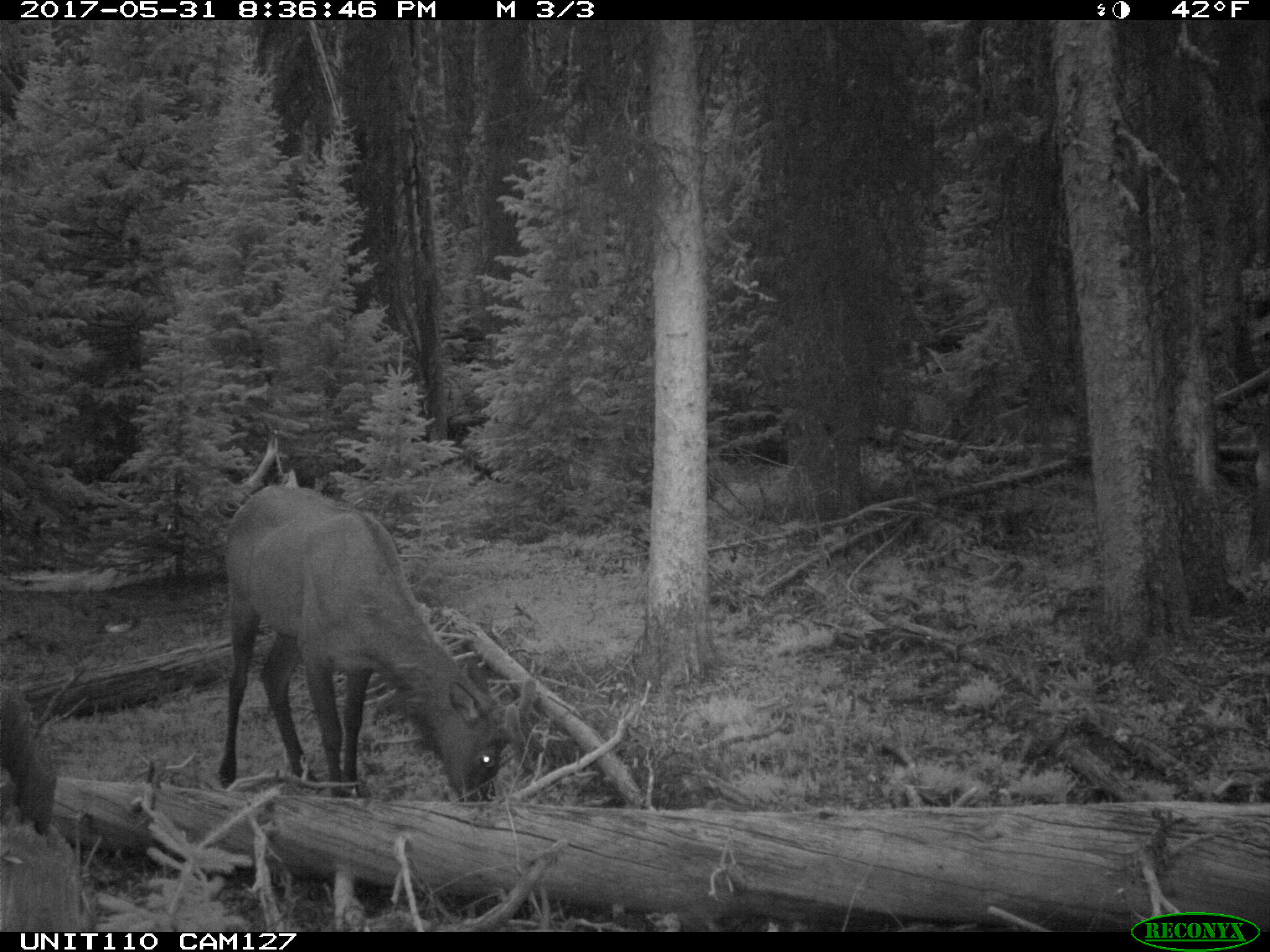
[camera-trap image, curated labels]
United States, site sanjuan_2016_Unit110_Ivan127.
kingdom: Animalia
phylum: Chordata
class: Mammalia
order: Artiodactyla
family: Cervidae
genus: Cervus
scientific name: Cervus elaphus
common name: red deer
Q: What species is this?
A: Cervus elaphus (red deer).